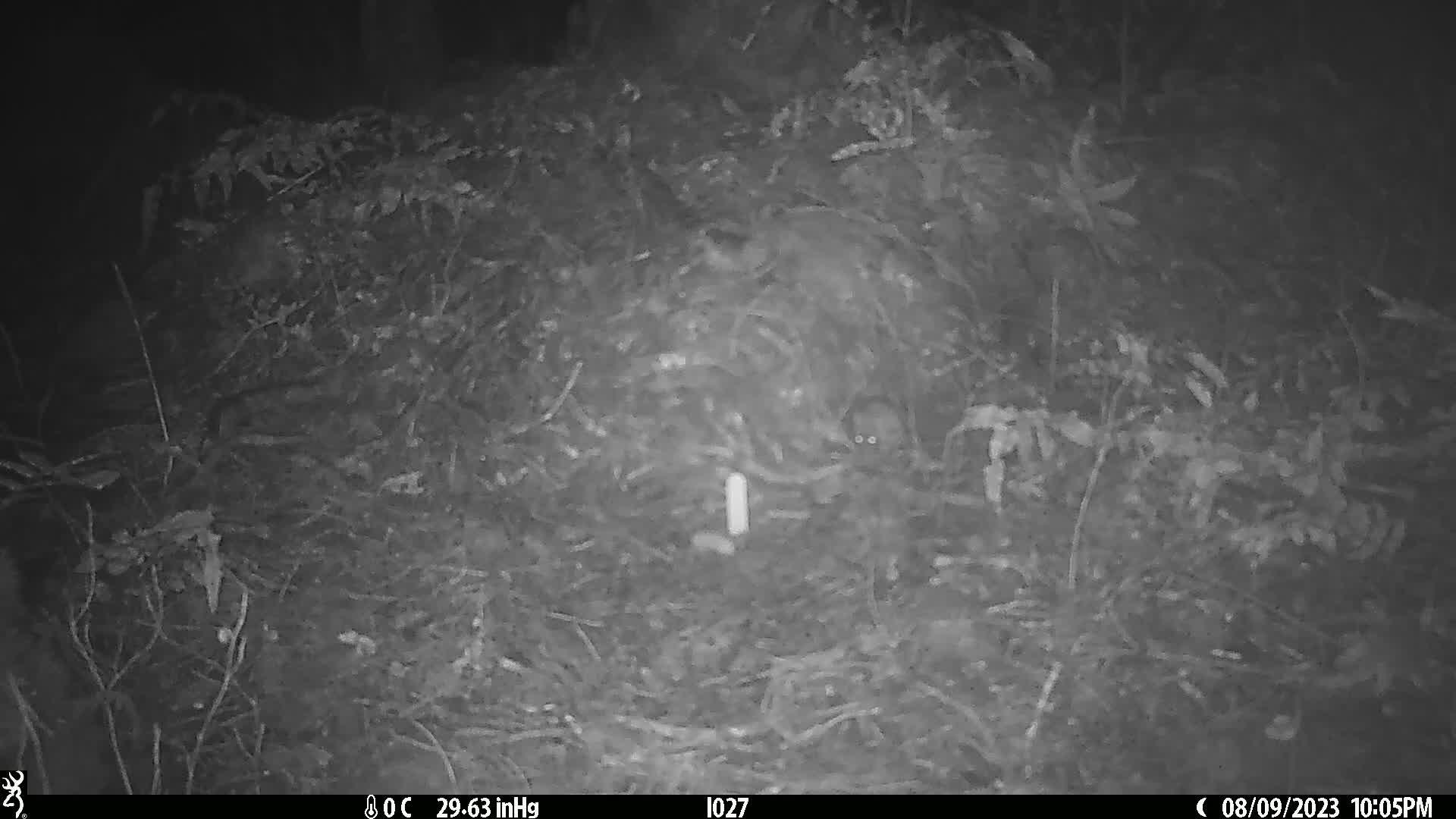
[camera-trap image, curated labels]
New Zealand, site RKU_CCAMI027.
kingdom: Animalia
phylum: Chordata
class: Mammalia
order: Rodentia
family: Muridae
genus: Rattus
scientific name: Rattus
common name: rat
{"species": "rat (Rattus)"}